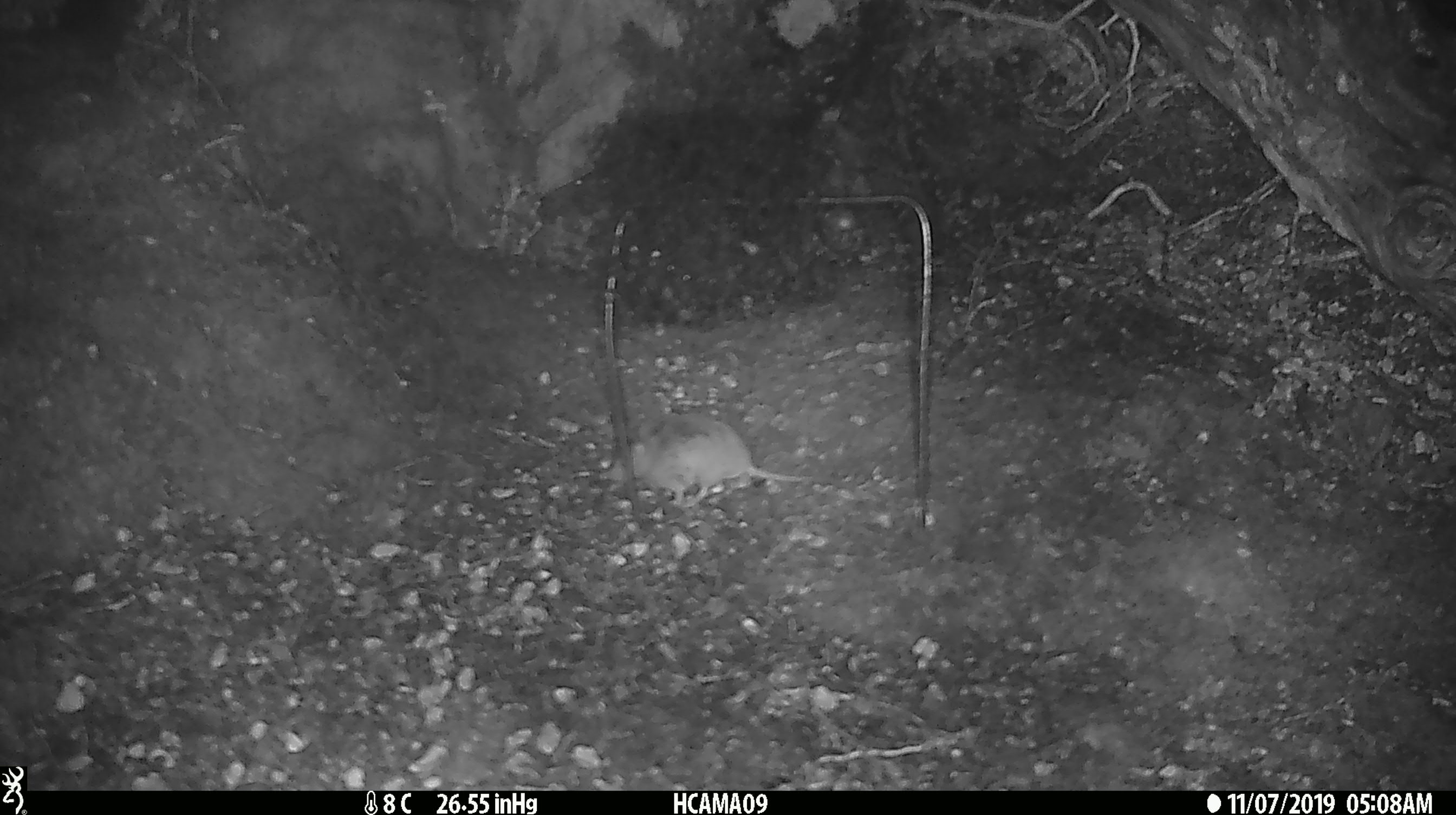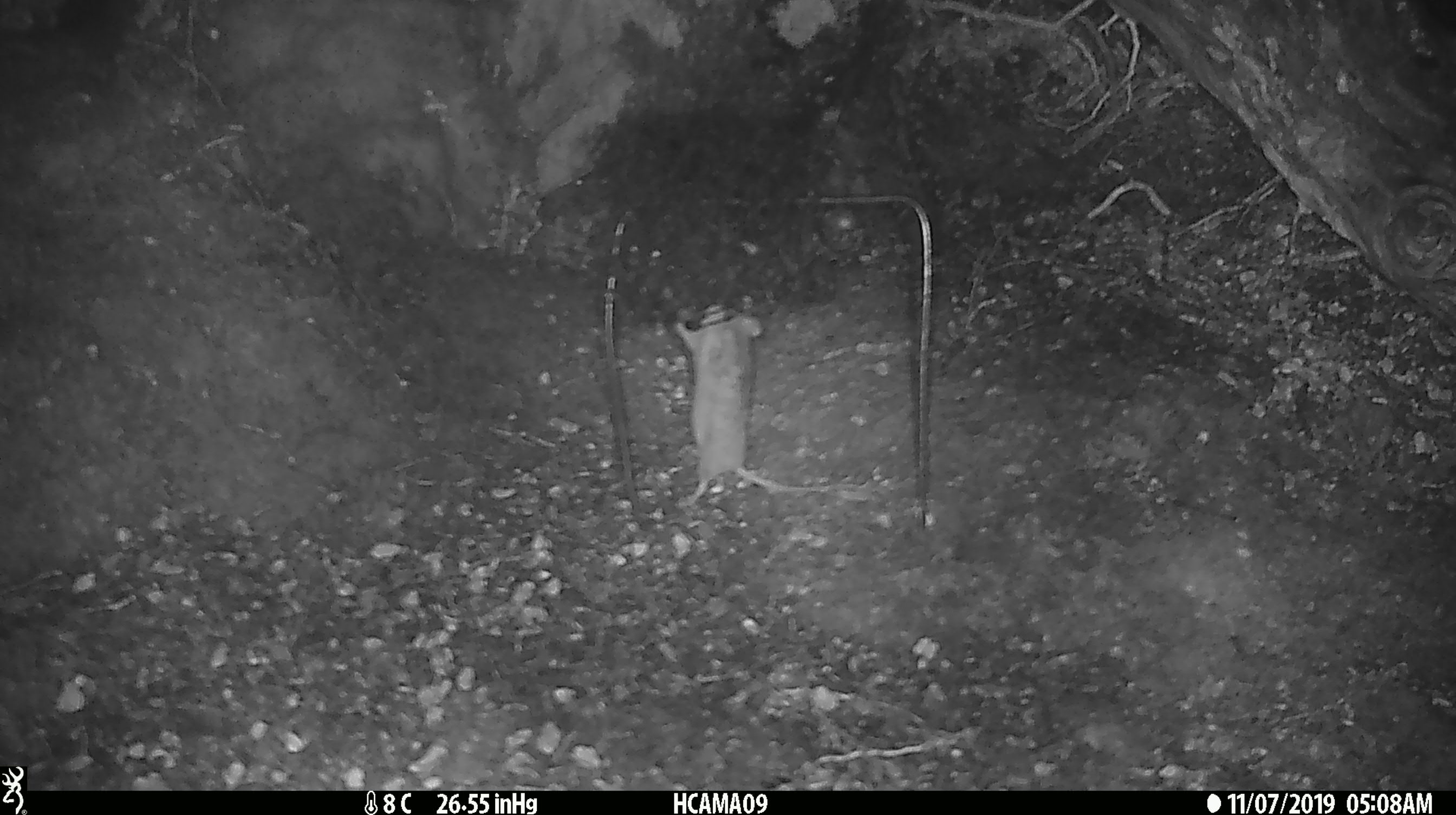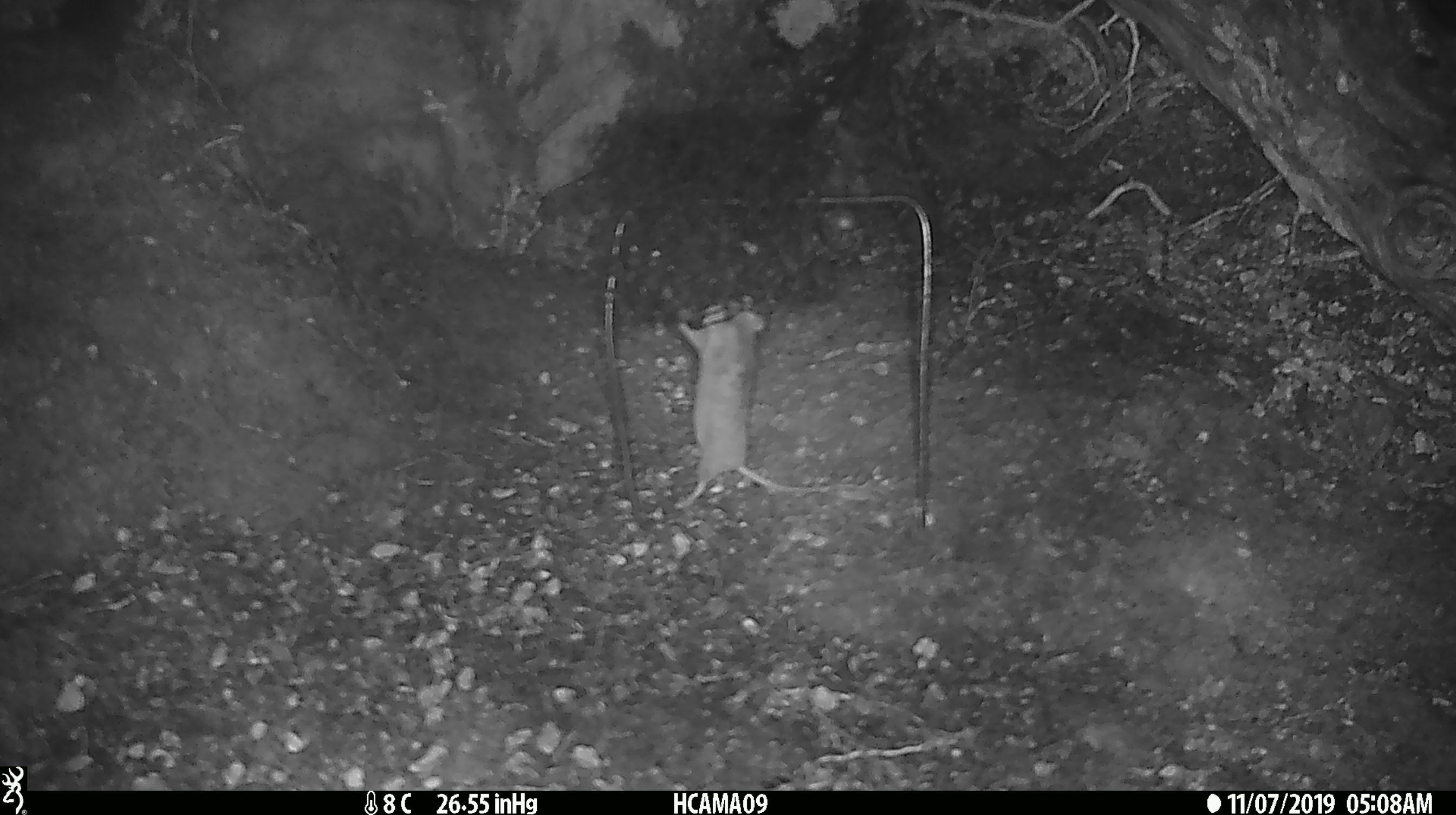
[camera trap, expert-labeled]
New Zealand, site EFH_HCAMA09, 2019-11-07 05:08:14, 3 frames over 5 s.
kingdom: Animalia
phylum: Chordata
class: Mammalia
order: Rodentia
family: Muridae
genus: Mus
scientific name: Mus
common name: mouse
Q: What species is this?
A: Mouse (Mus).